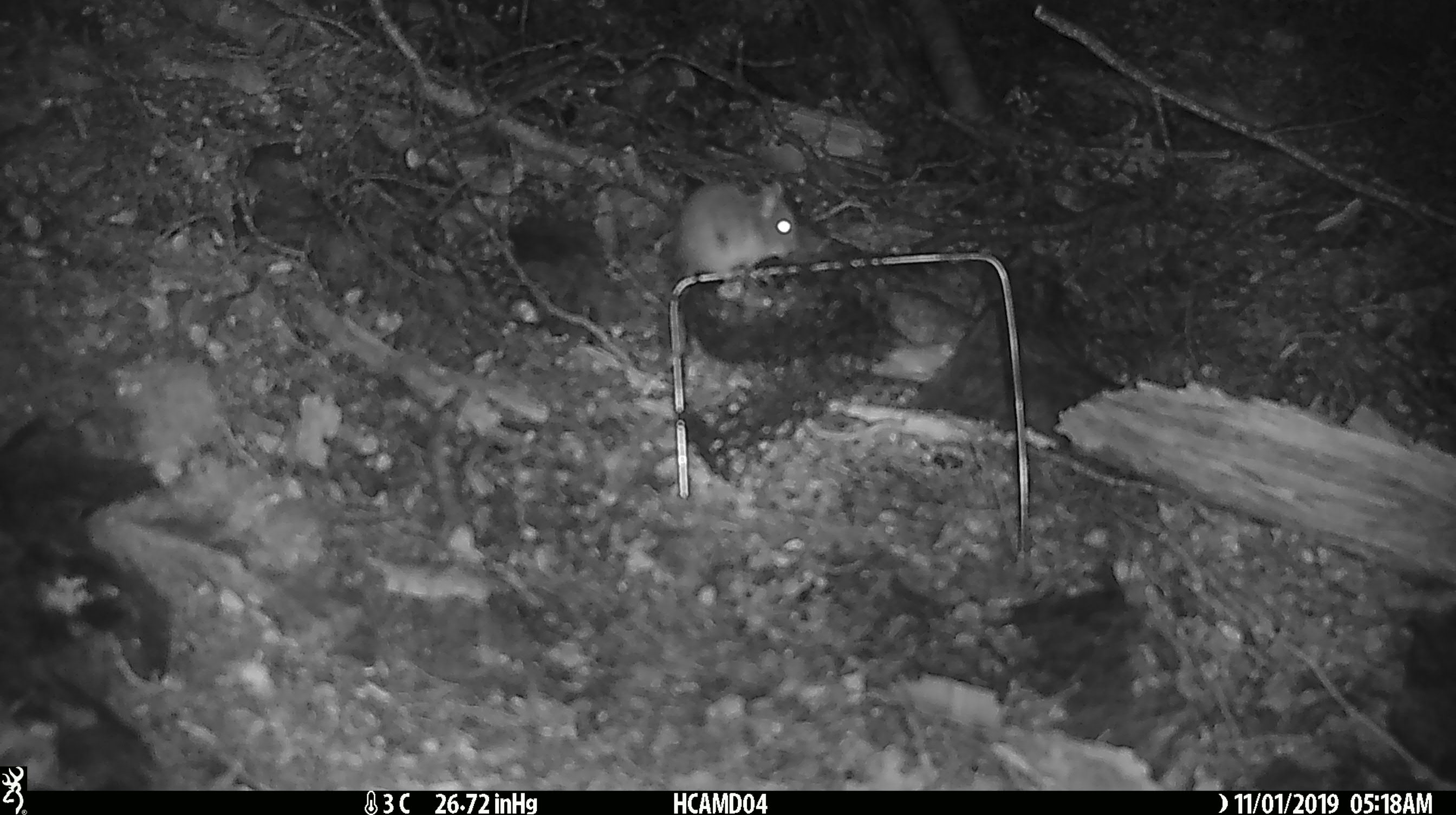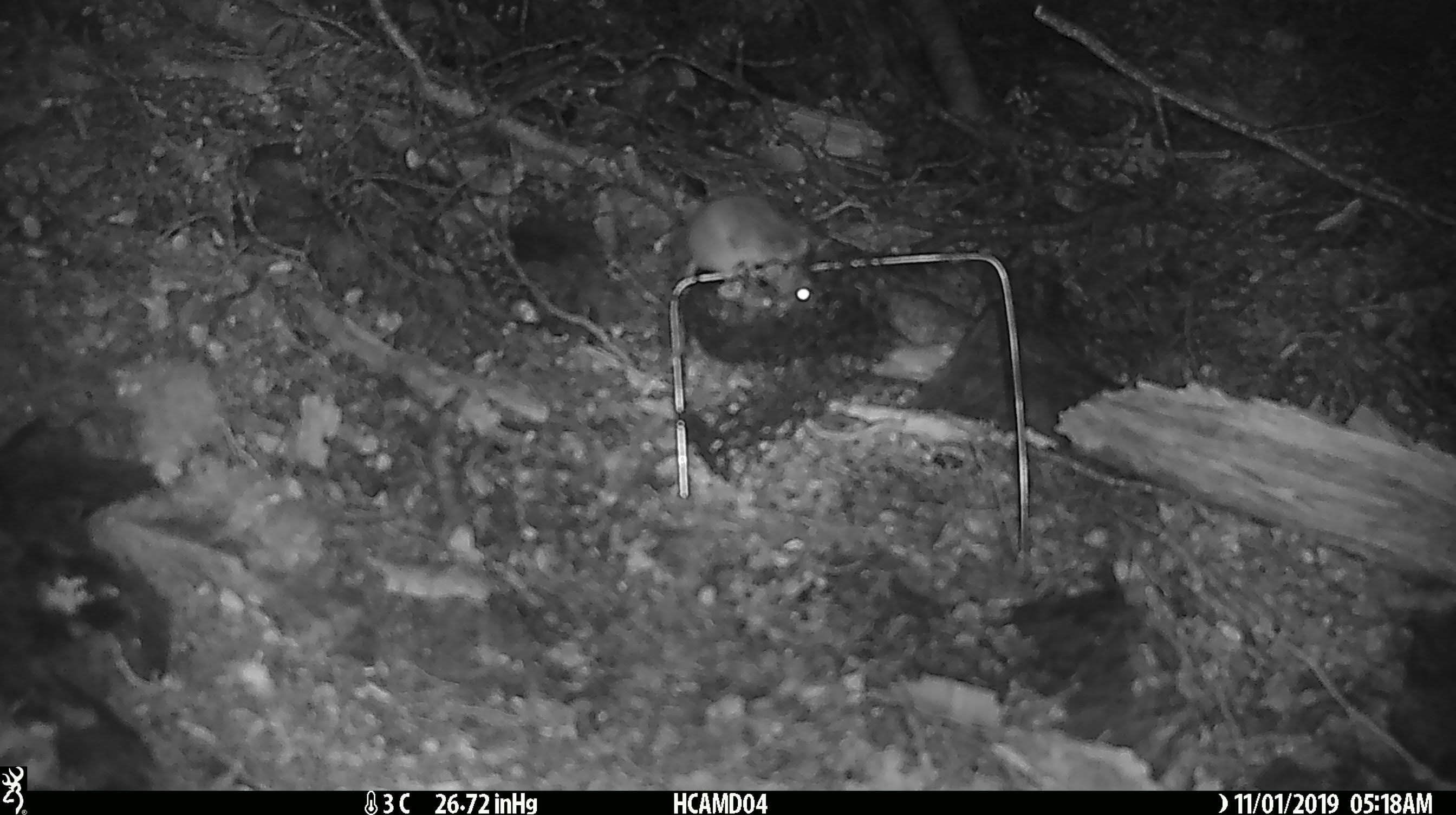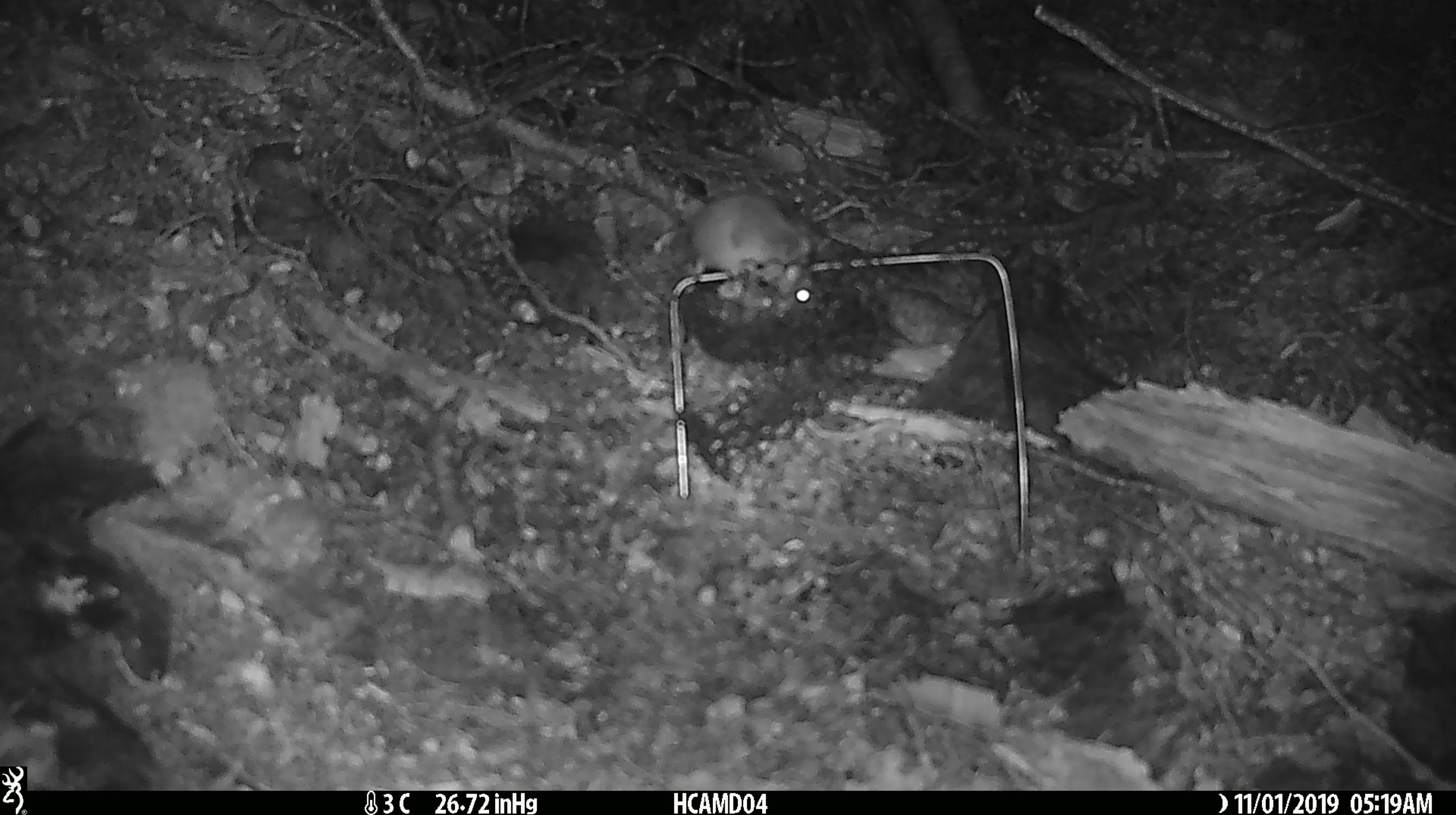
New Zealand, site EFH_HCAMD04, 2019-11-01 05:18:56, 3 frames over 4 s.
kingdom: Animalia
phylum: Chordata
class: Mammalia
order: Rodentia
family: Muridae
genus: Mus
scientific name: Mus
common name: mouse